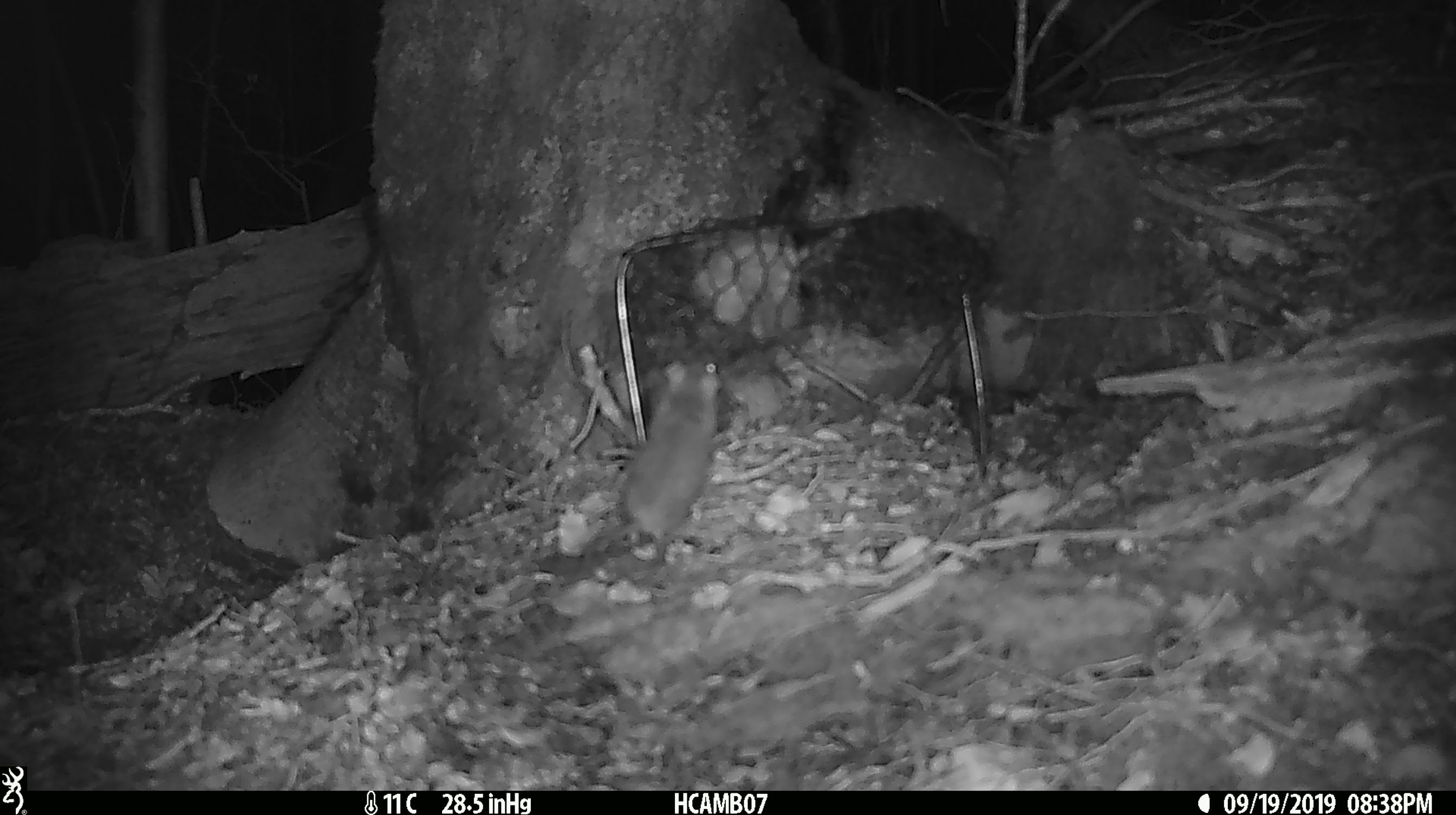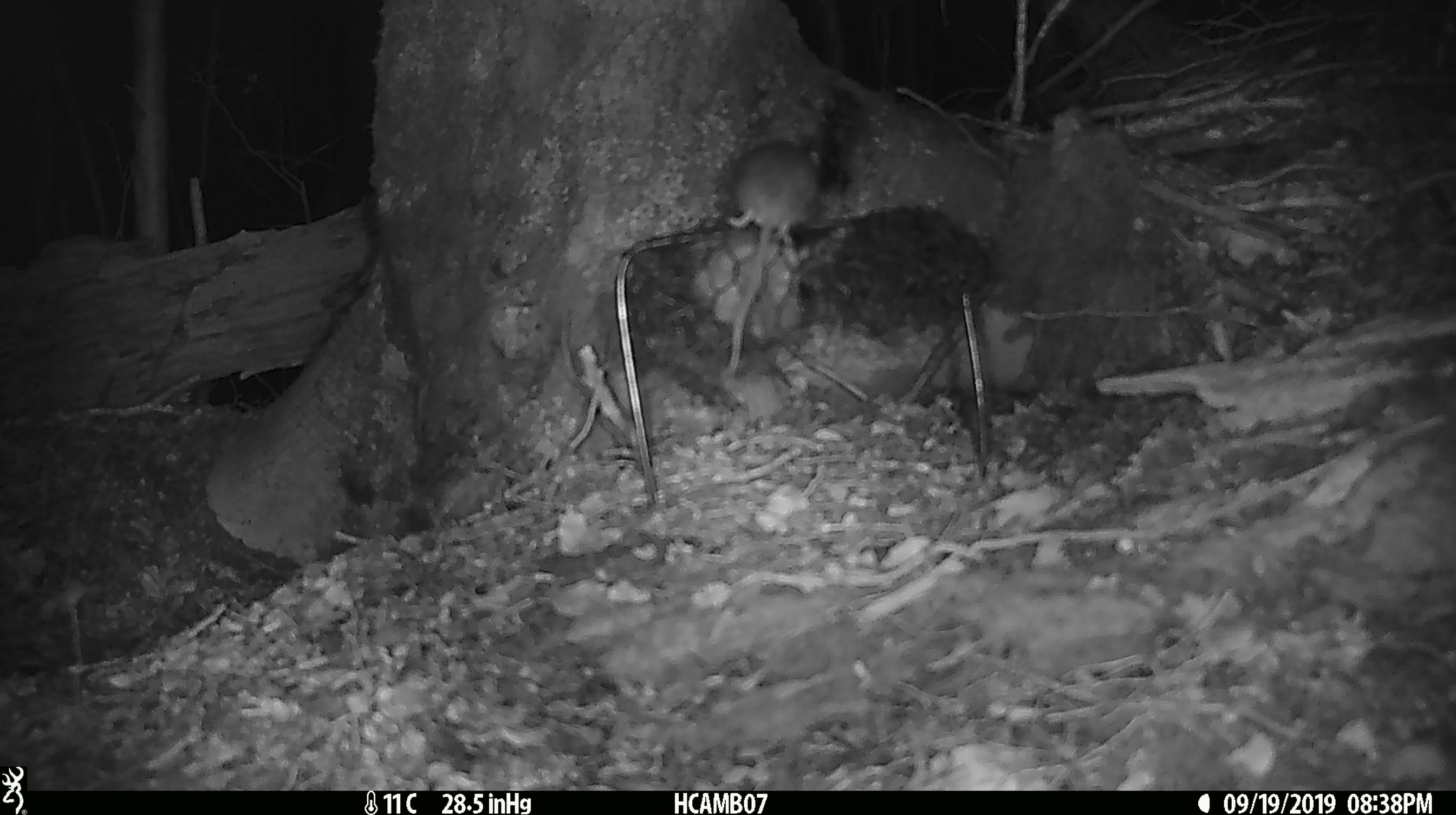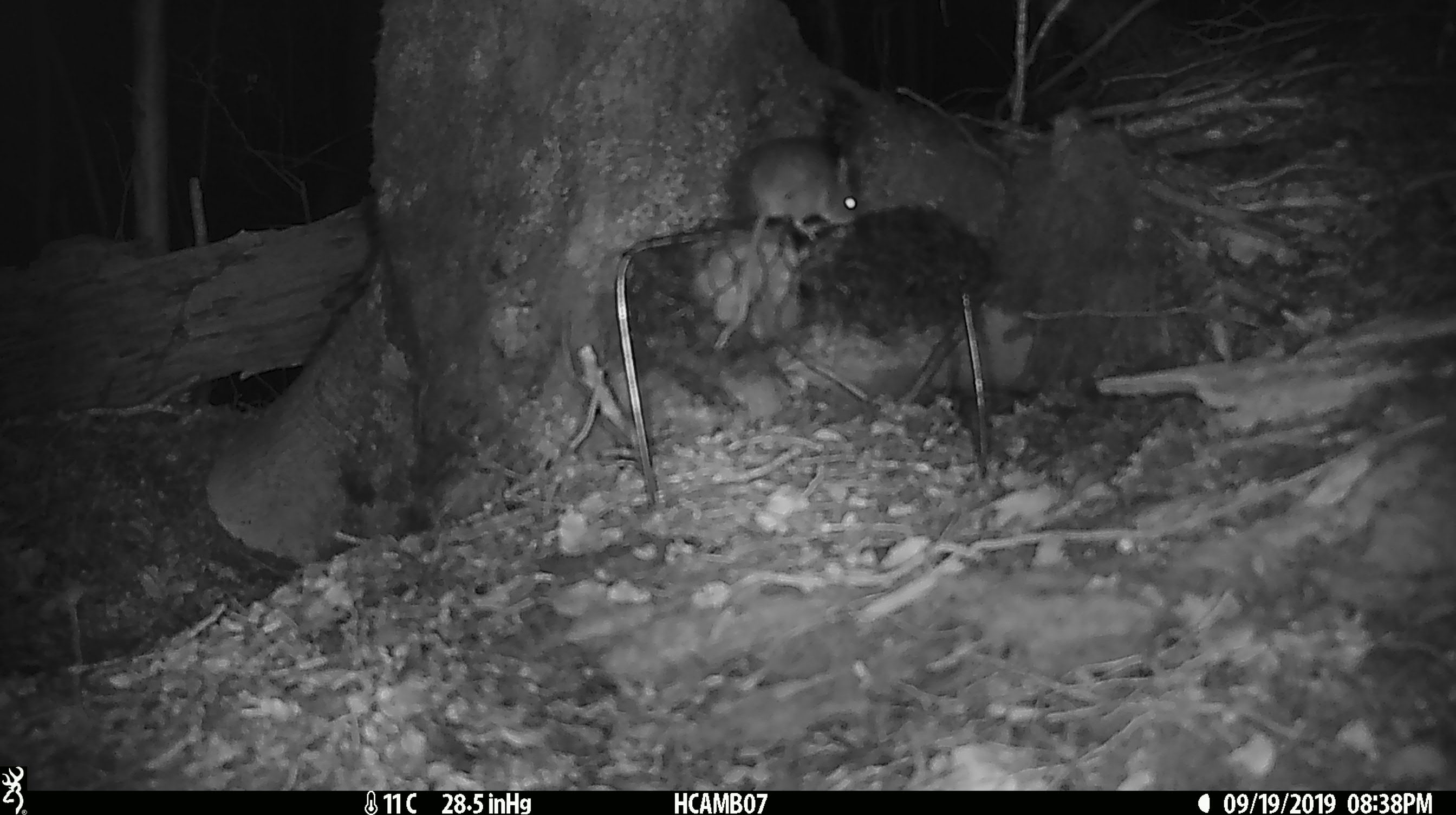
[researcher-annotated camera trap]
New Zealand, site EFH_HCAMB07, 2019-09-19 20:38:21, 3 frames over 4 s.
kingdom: Animalia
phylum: Chordata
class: Mammalia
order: Rodentia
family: Muridae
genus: Mus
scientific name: Mus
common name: mouse